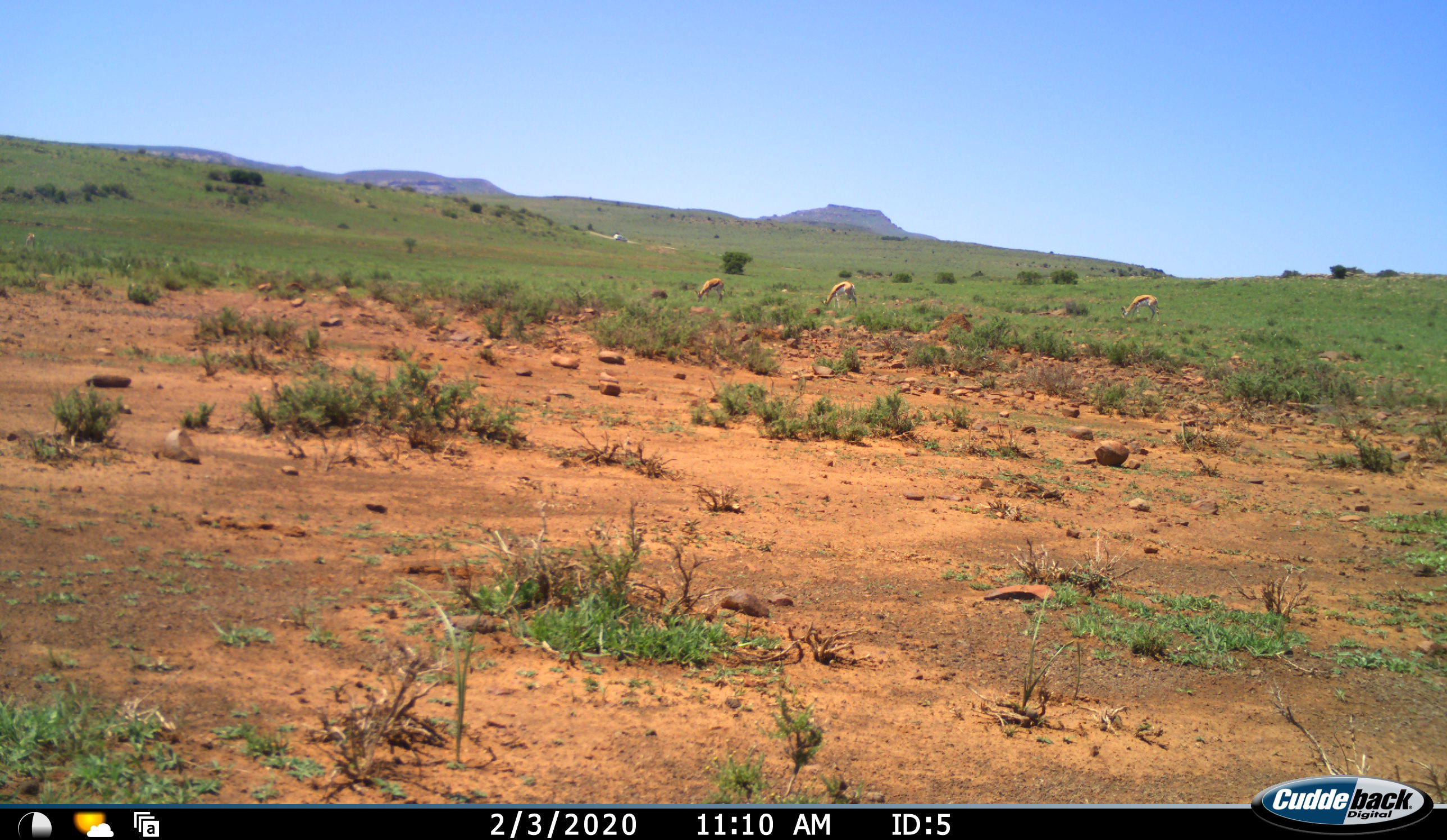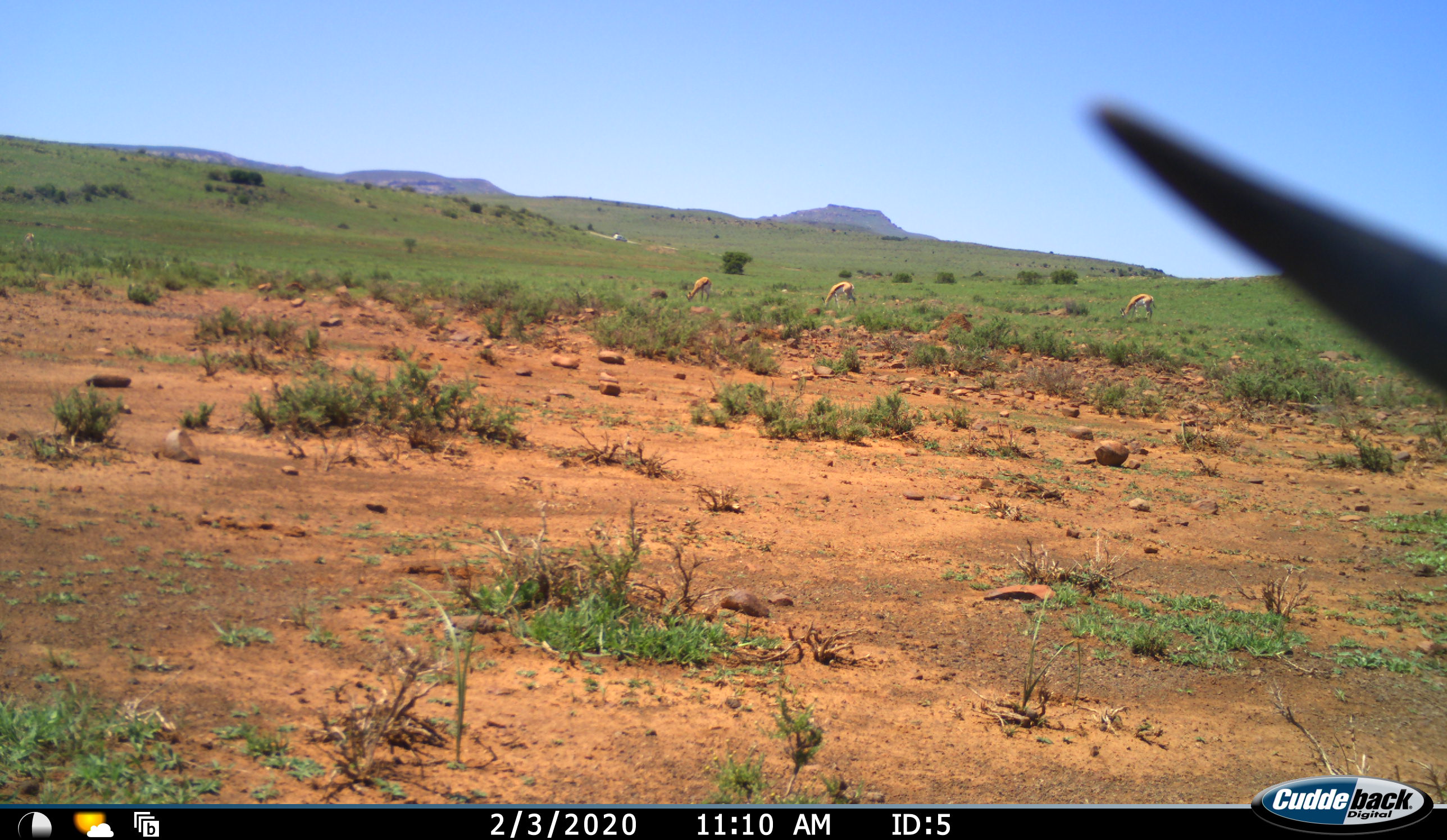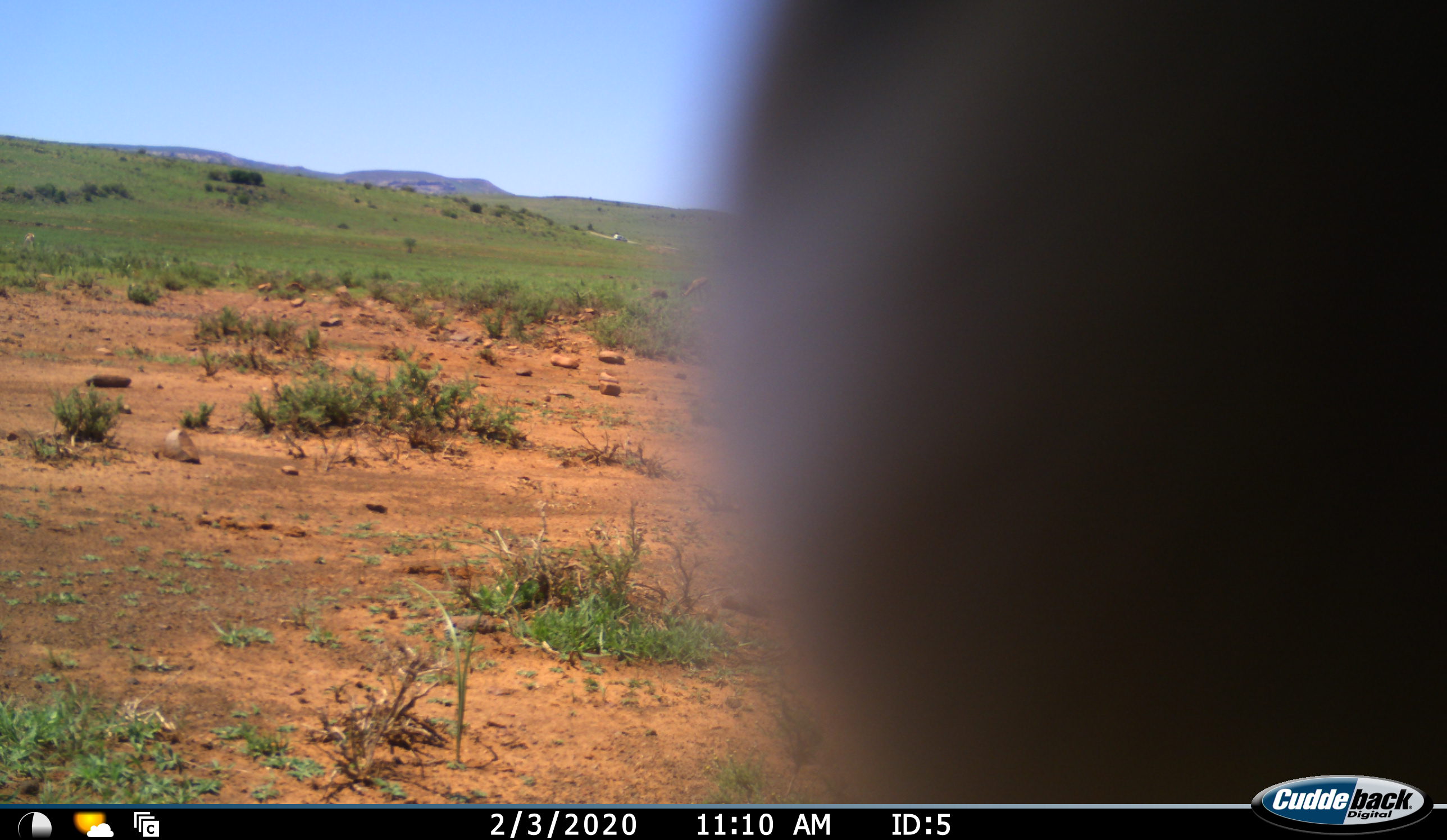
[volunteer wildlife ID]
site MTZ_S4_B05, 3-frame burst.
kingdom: Animalia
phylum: Chordata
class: Mammalia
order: Artiodactyla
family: Bovidae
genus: Antidorcas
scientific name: Antidorcas marsupialis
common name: springbok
Springbok (Antidorcas marsupialis), count 4. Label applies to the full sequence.